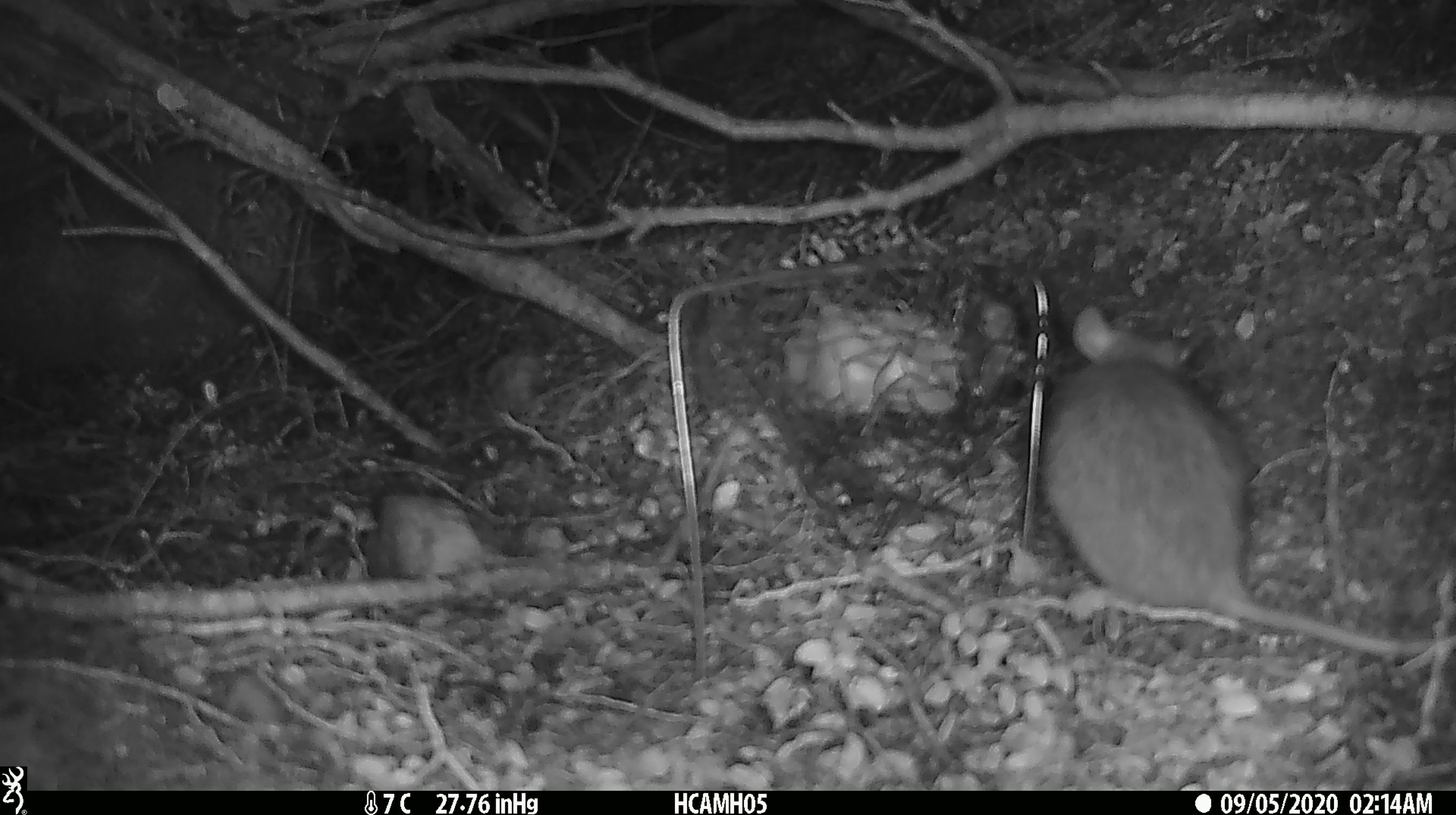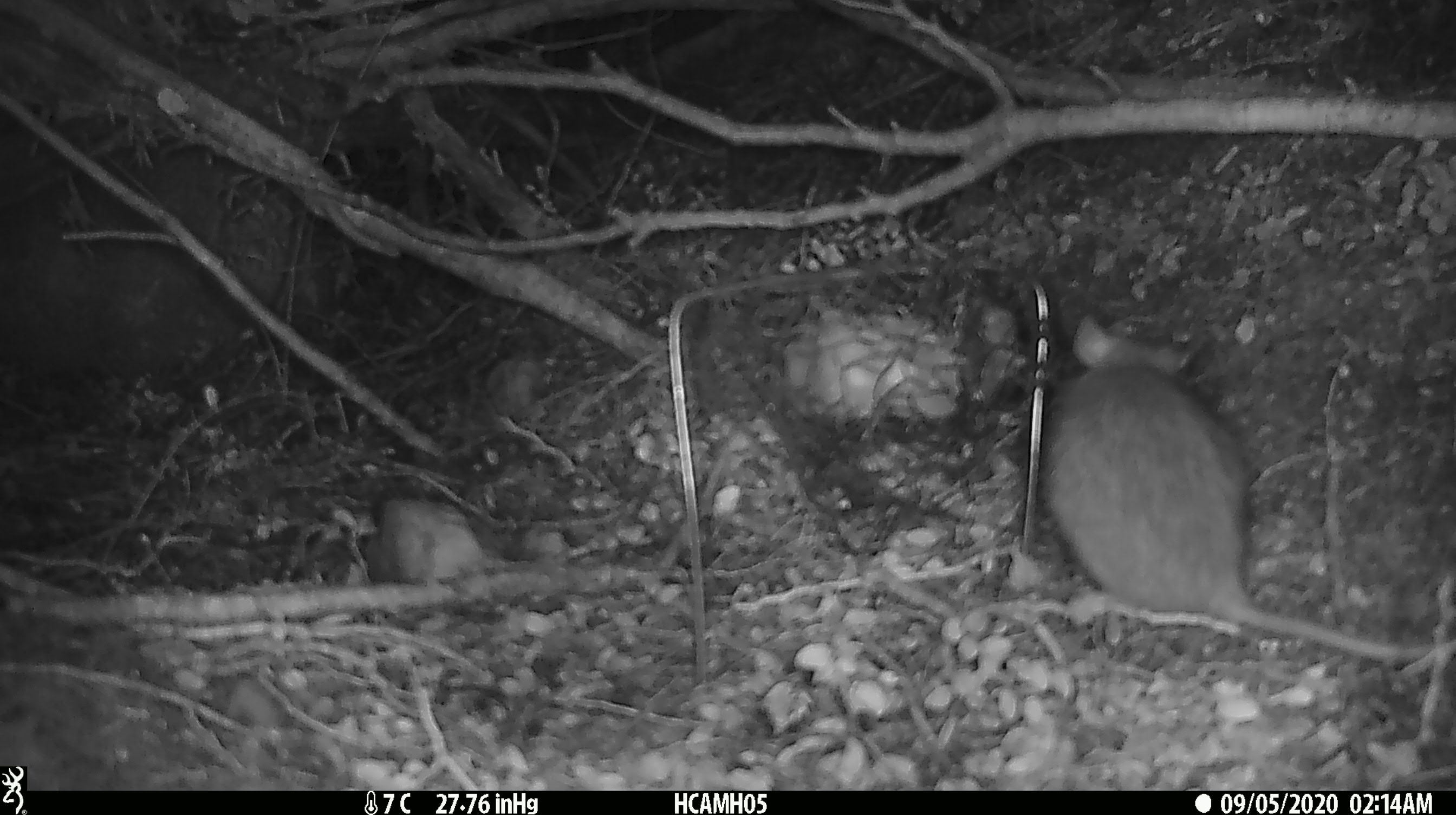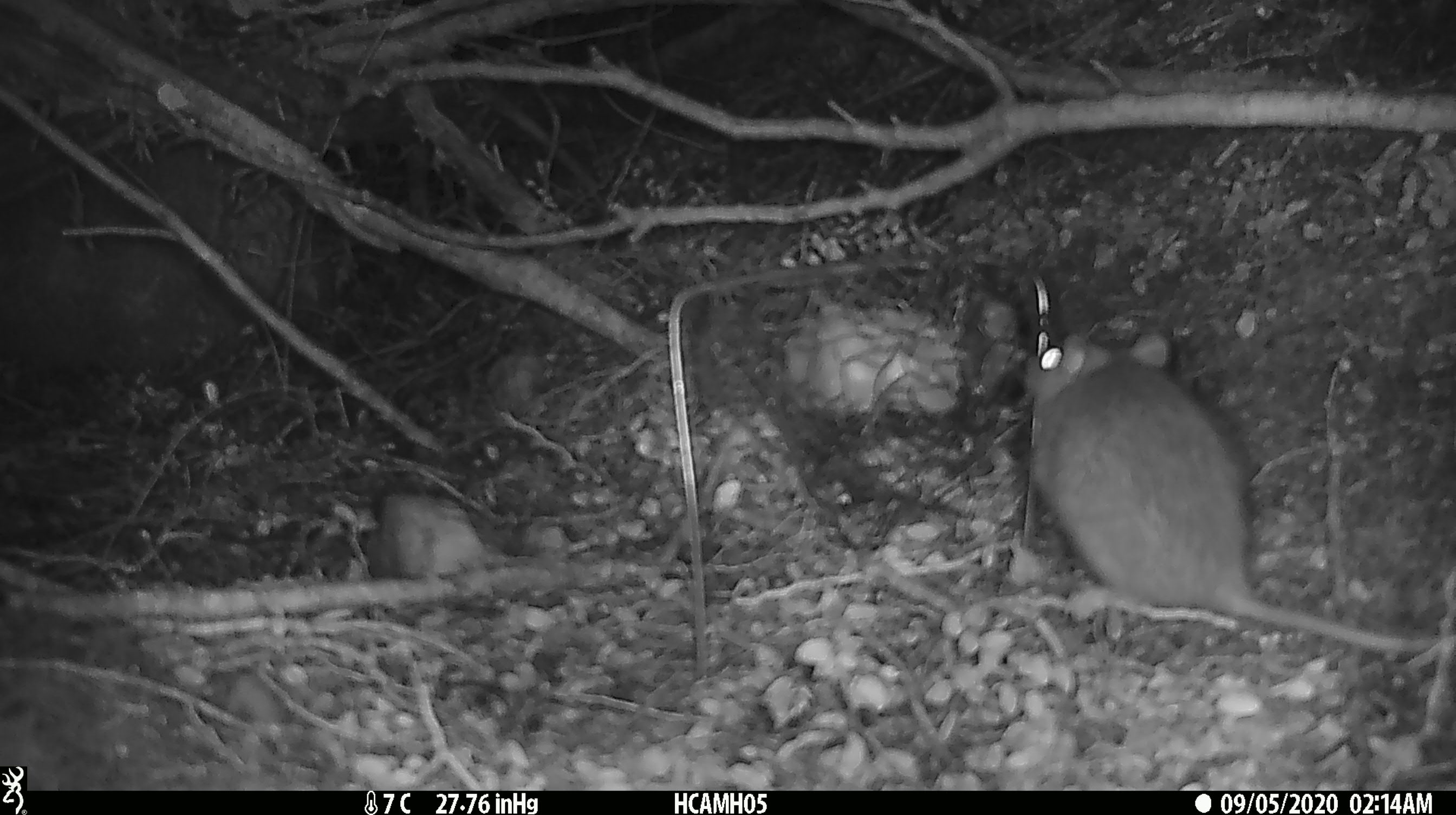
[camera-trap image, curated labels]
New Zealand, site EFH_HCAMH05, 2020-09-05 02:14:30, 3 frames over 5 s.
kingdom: Animalia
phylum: Chordata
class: Mammalia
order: Rodentia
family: Muridae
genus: Rattus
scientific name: Rattus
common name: rat